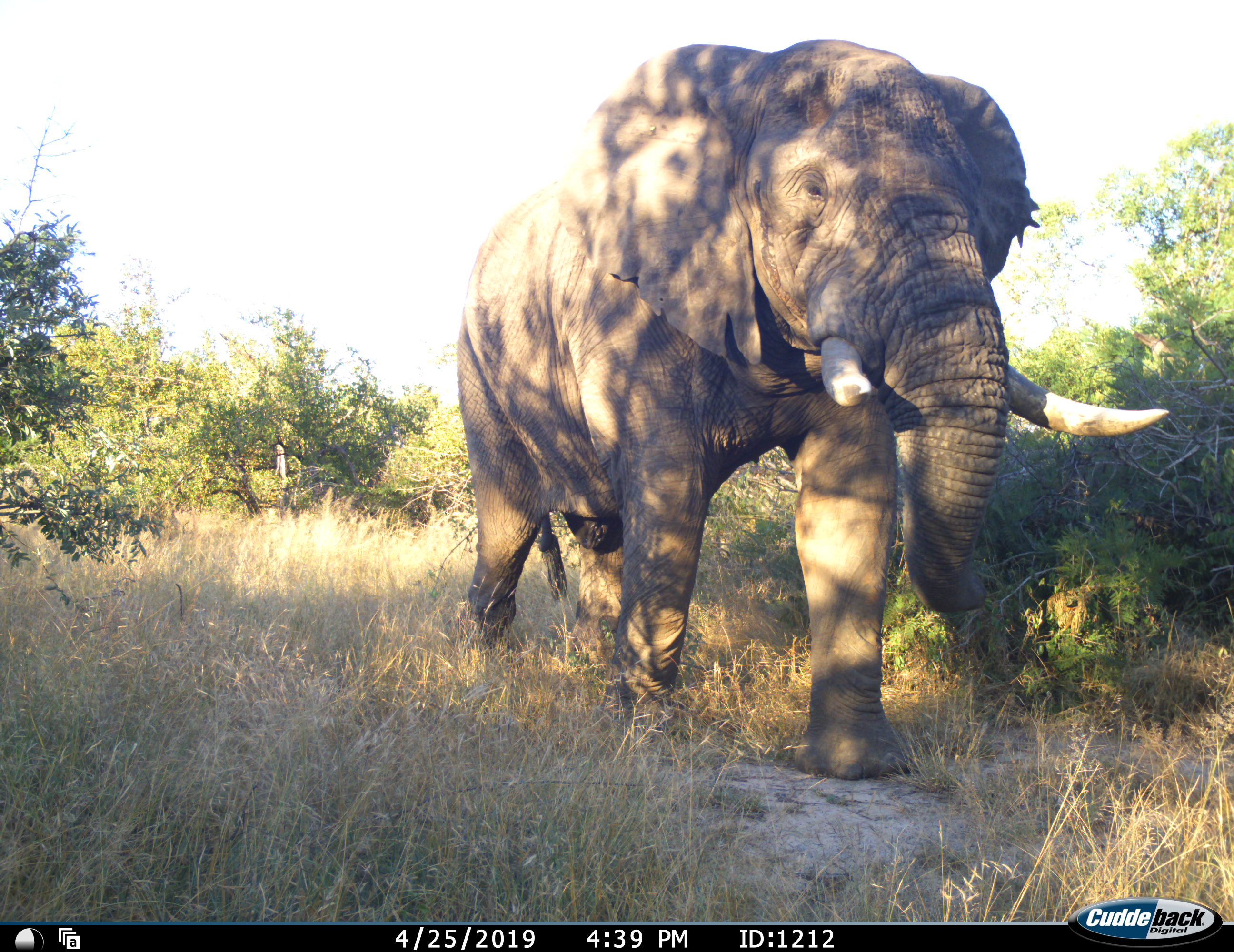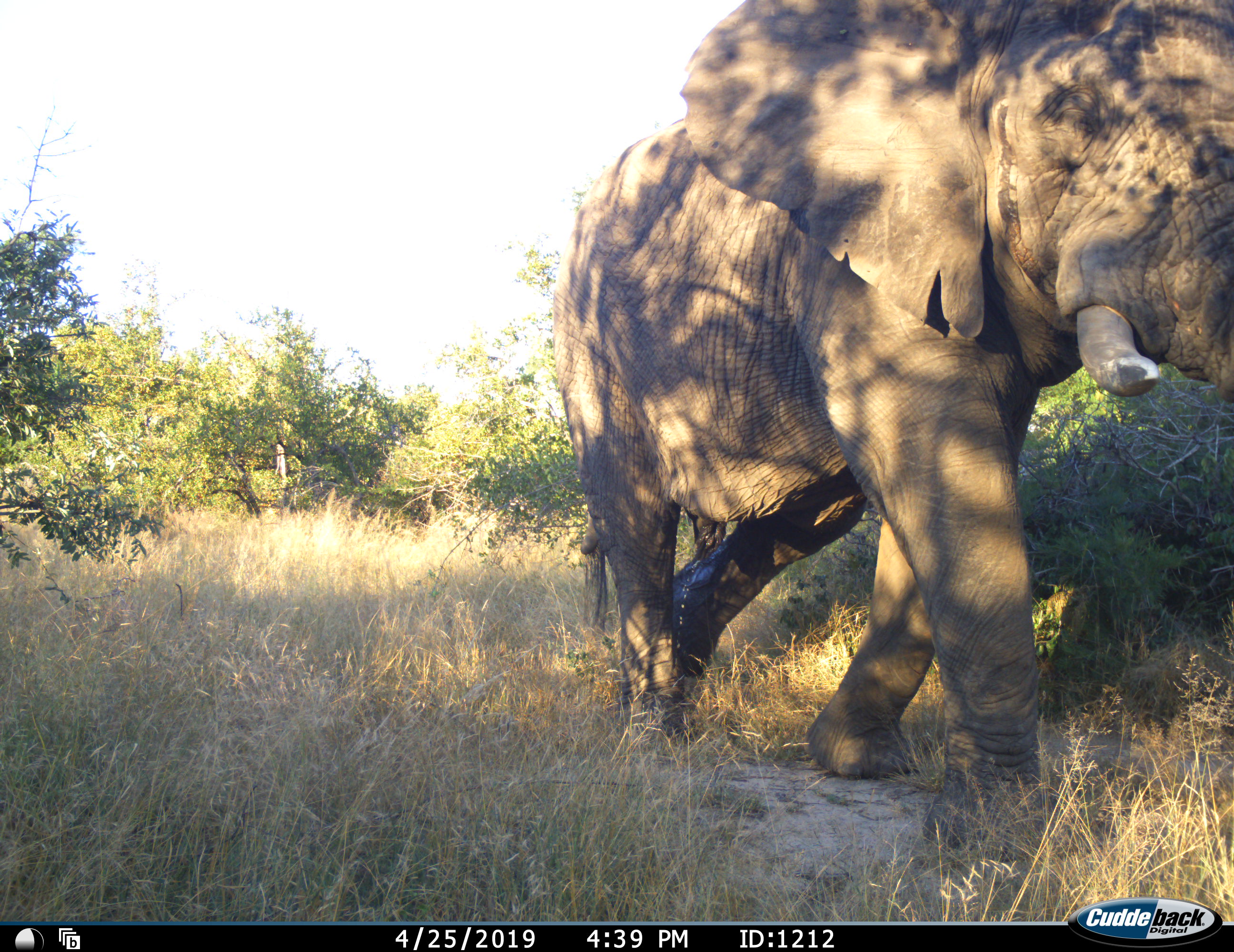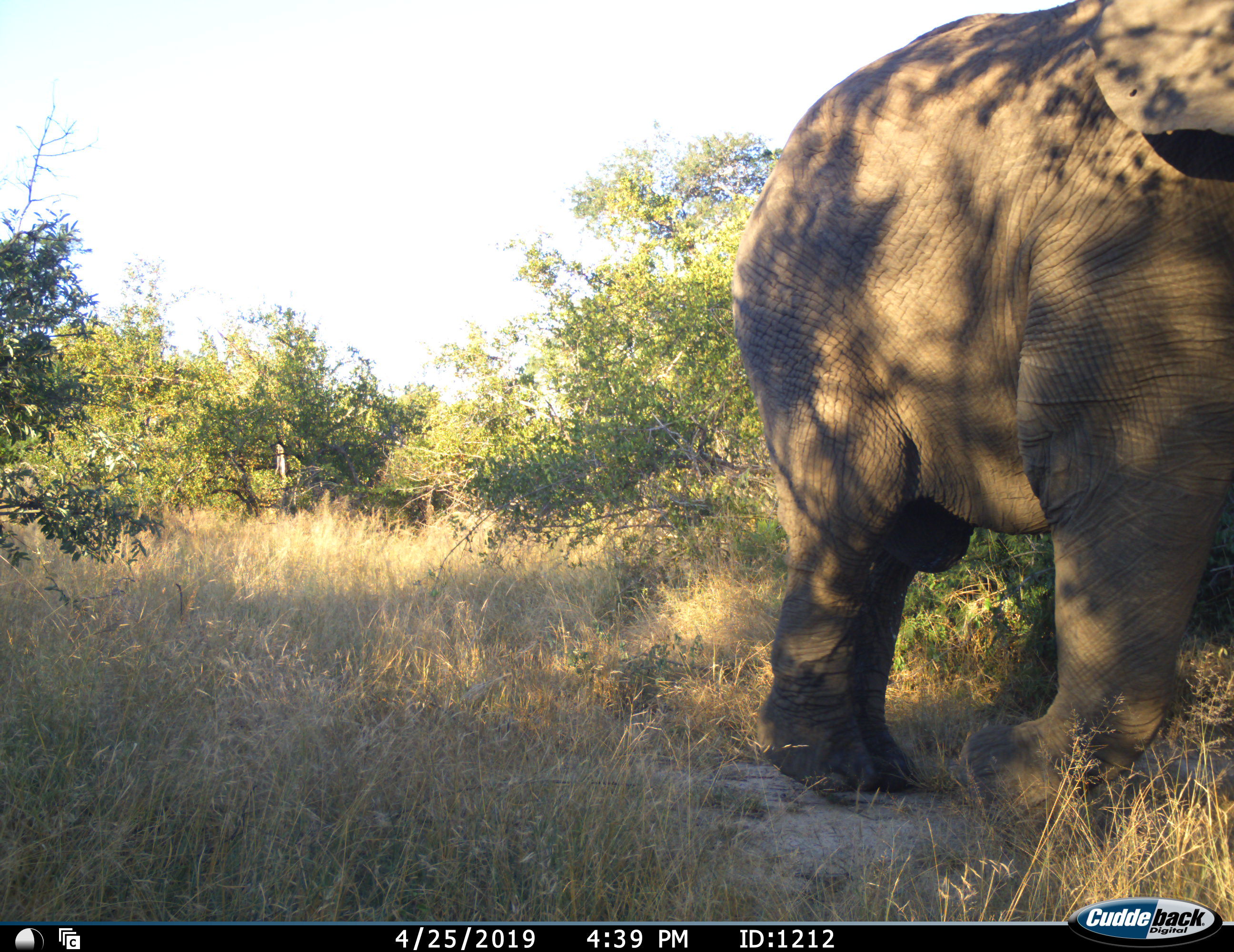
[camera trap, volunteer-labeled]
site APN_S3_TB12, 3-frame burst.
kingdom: Animalia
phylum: Chordata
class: Mammalia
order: Proboscidea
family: Elephantidae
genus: Loxodonta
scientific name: Loxodonta africana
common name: african bush elephant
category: elephant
Elephant (african bush elephant) (Loxodonta africana), count 1. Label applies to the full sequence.